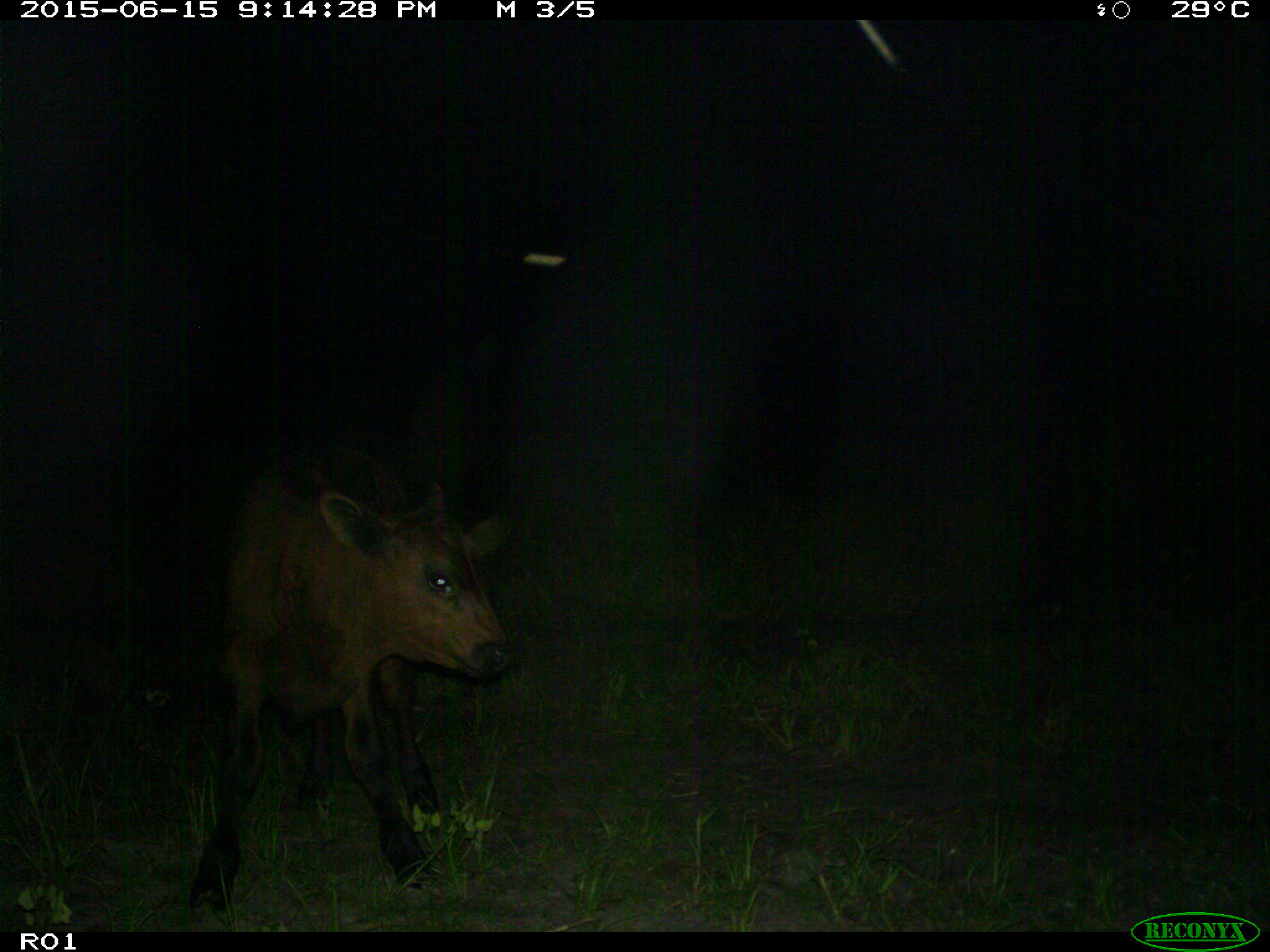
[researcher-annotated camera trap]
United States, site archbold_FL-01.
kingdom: Animalia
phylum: Chordata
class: Mammalia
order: Artiodactyla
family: Bovidae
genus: Bos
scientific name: Bos taurus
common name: domestic cow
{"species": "Bos taurus (domestic cow)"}